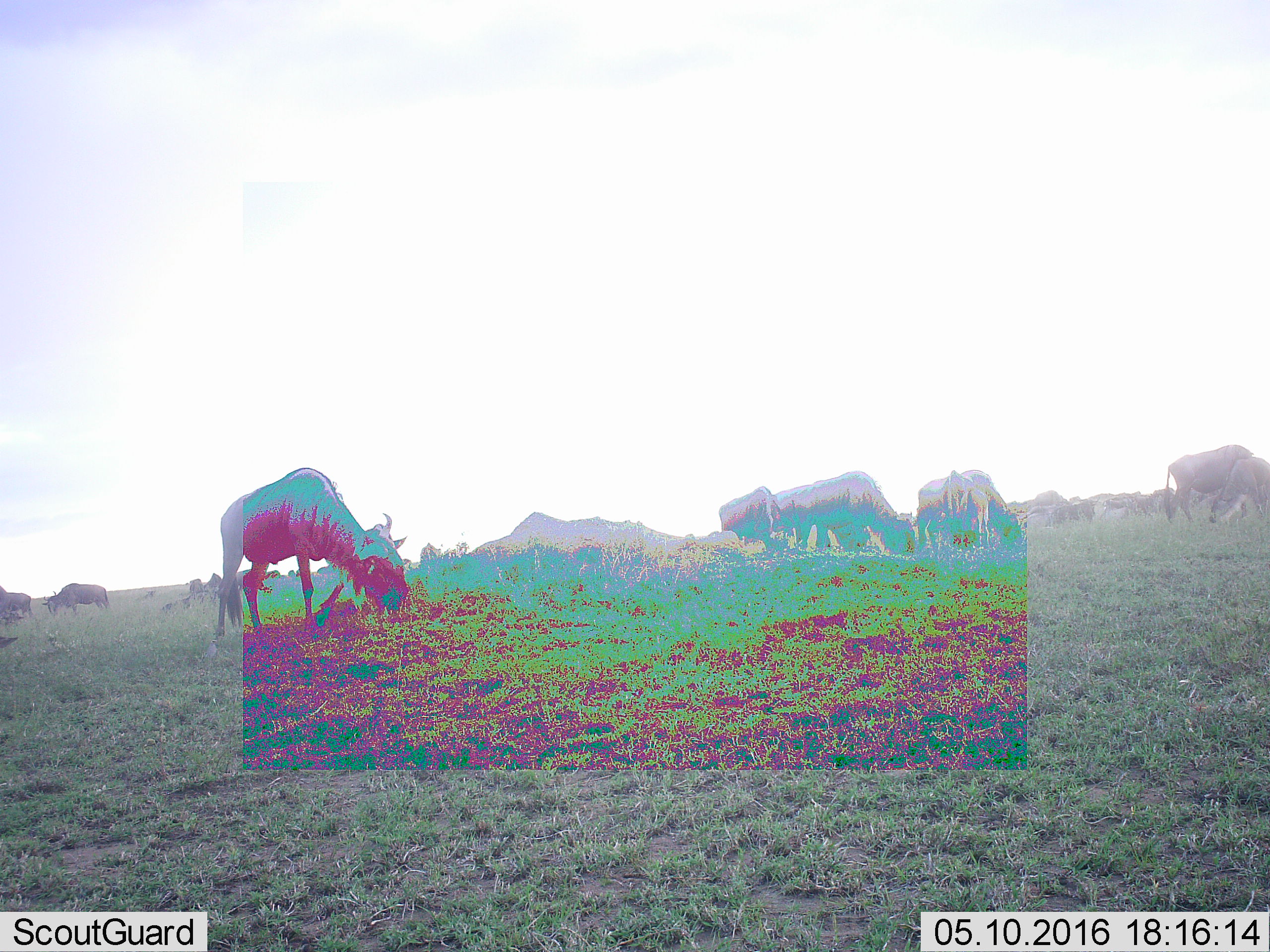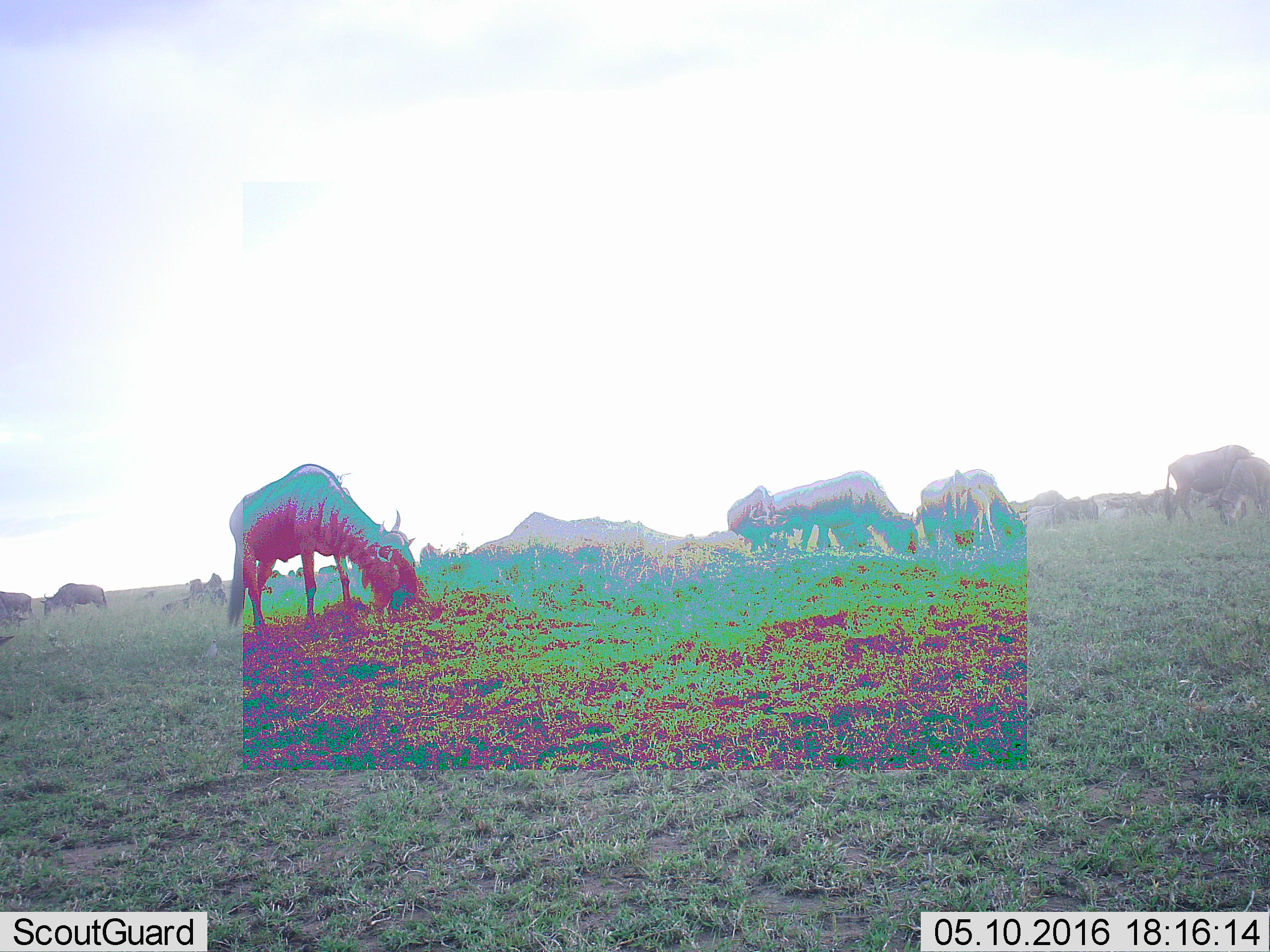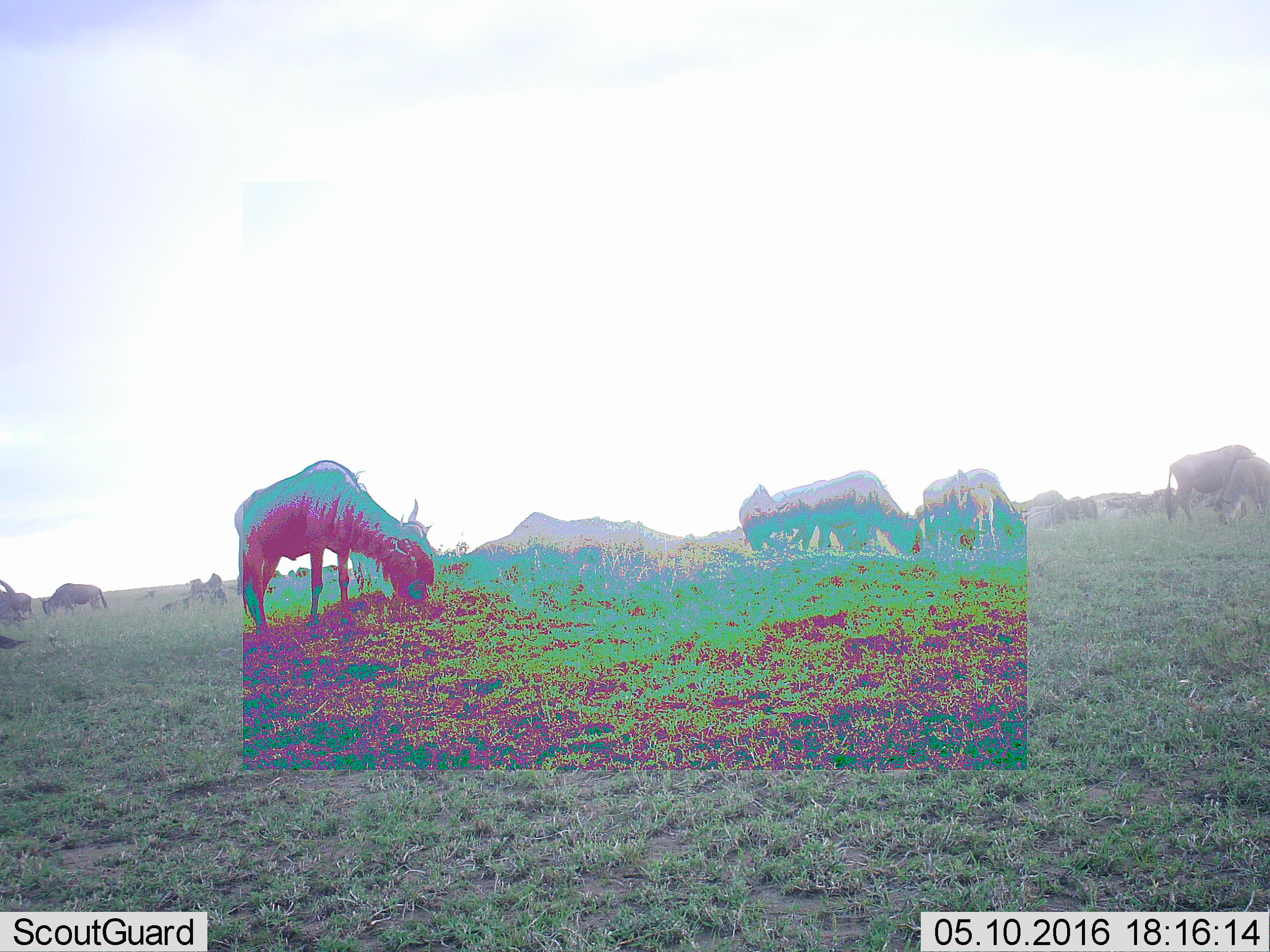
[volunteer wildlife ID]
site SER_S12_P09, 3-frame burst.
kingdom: Animalia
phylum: Chordata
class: Mammalia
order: Artiodactyla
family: Bovidae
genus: Connochaetes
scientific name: Connochaetes taurinus taurinus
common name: blue wildebeest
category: wildebeestblue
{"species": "wildebeestblue (blue wildebeest) (Connochaetes taurinus taurinus)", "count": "11-50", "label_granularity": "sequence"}